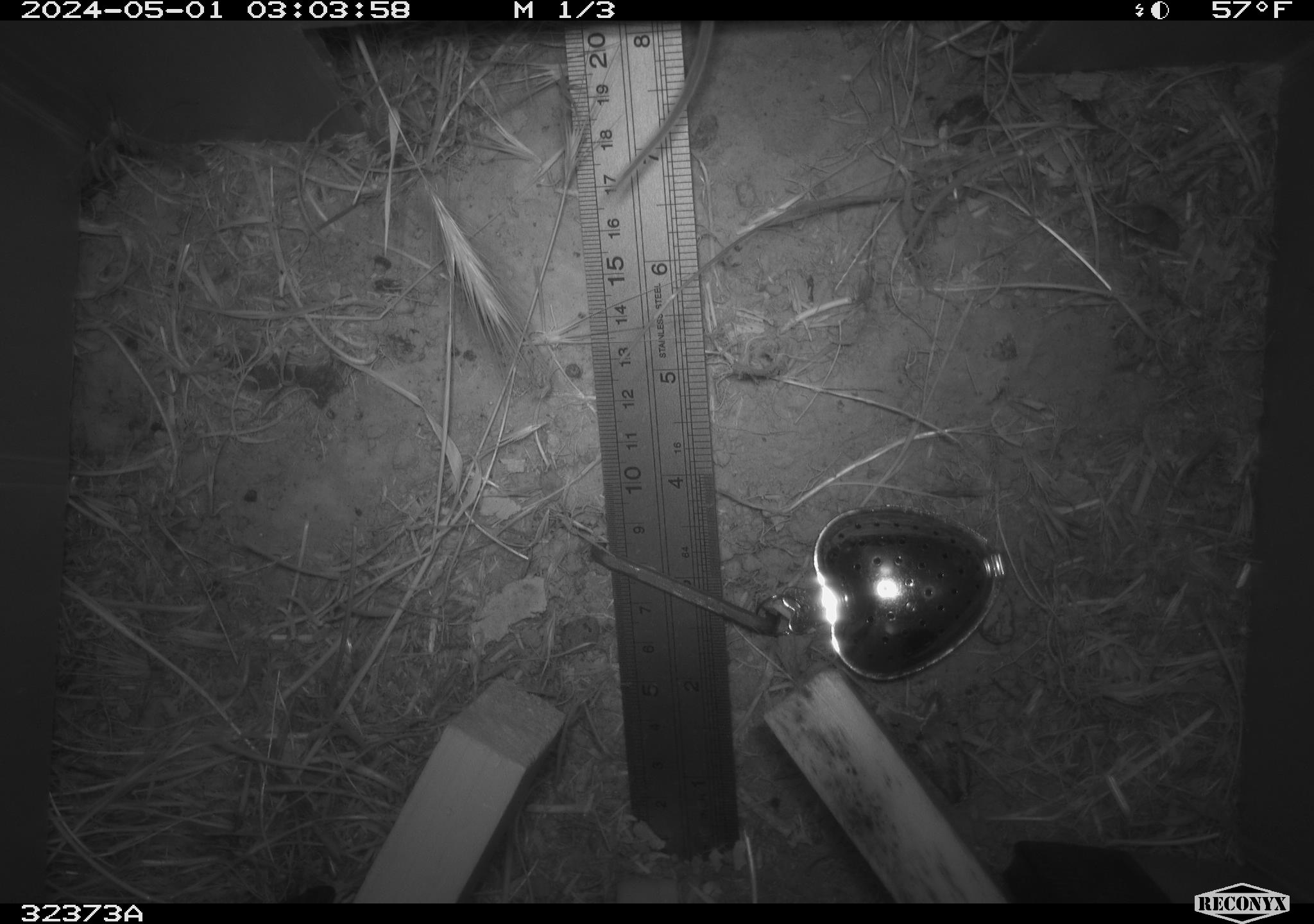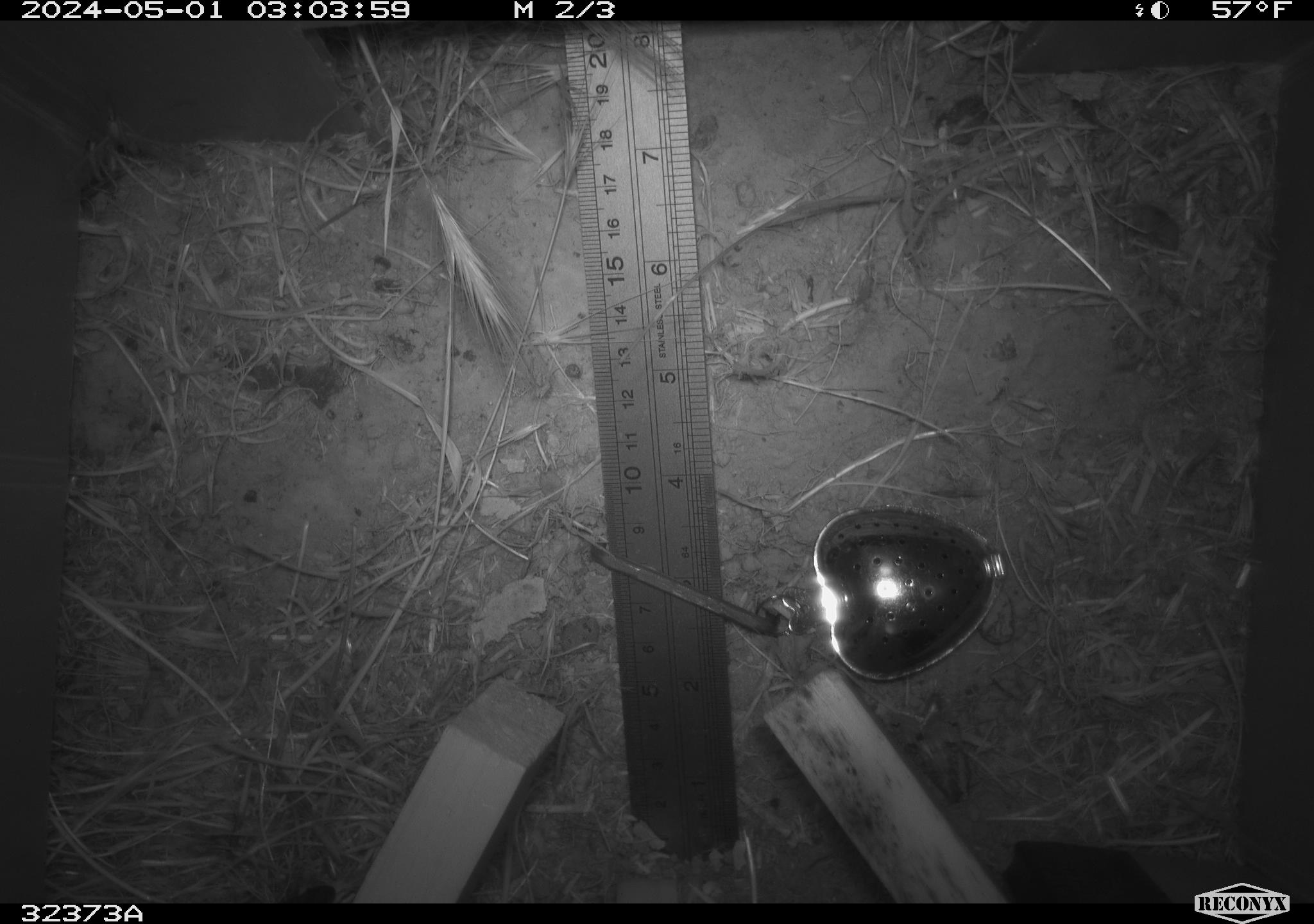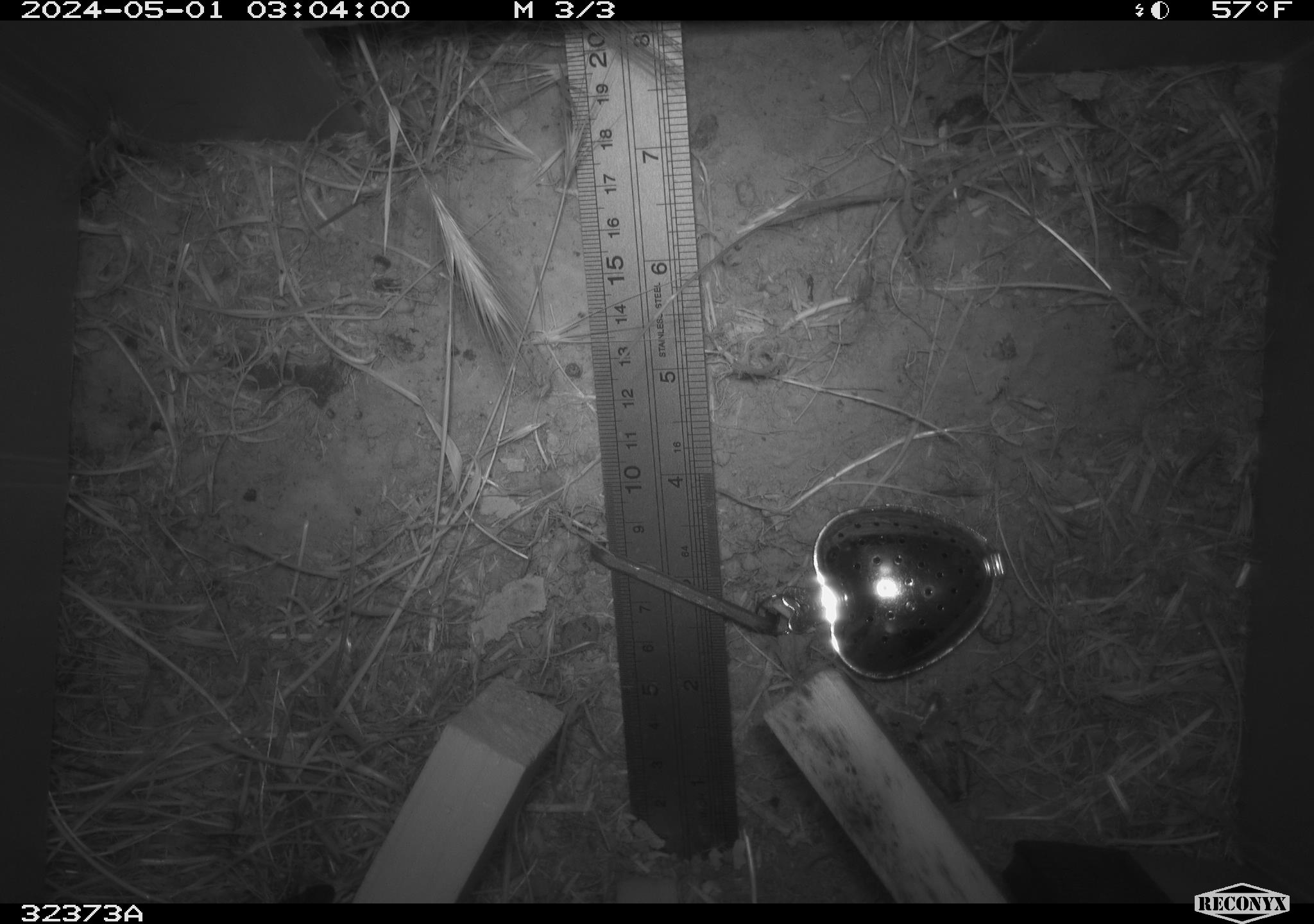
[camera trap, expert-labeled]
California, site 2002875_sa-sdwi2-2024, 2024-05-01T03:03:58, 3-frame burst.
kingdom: Animalia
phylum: Chordata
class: Mammalia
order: Rodentia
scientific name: Rodentia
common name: rodent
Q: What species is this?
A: Rodent (Rodentia).